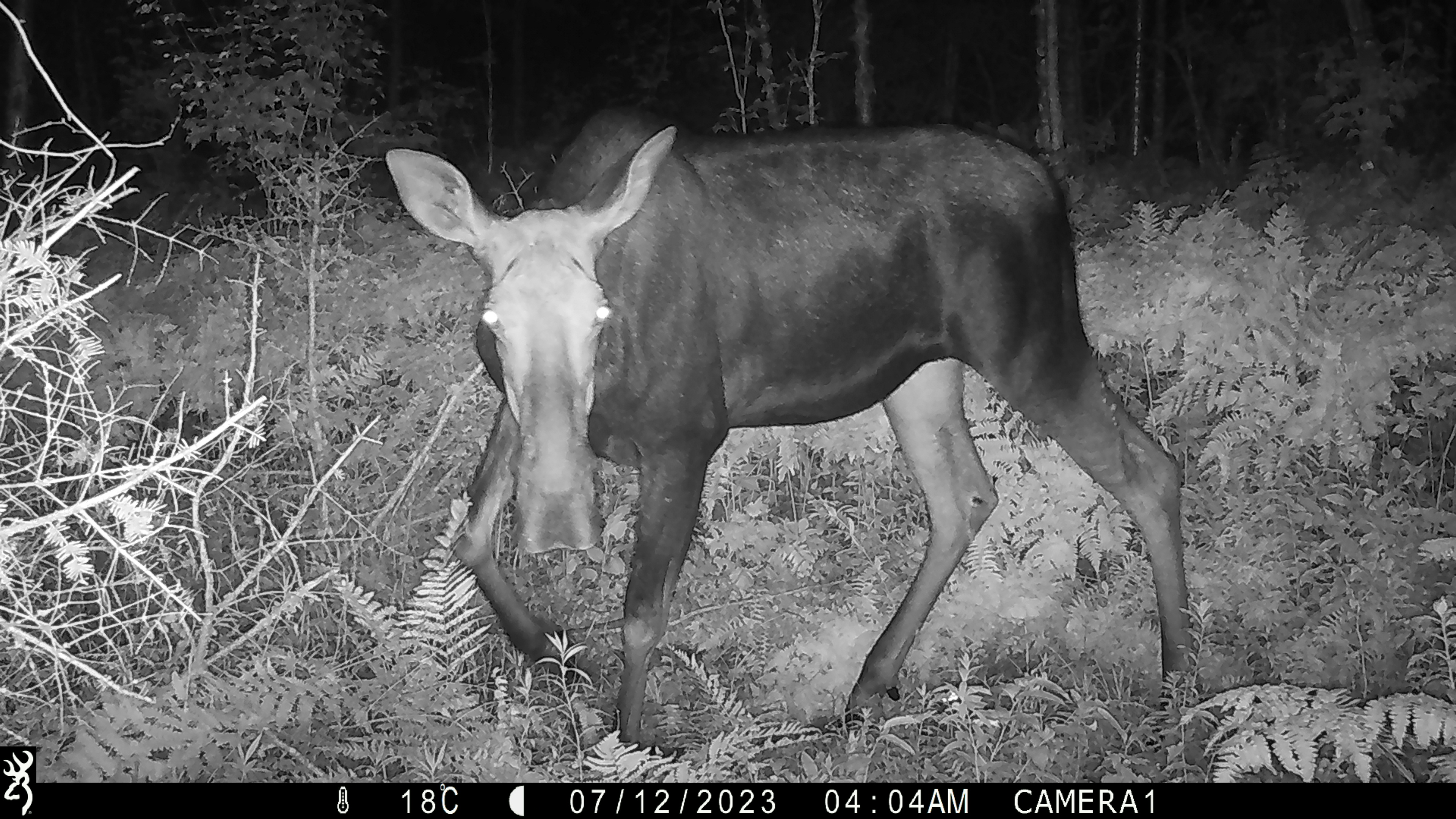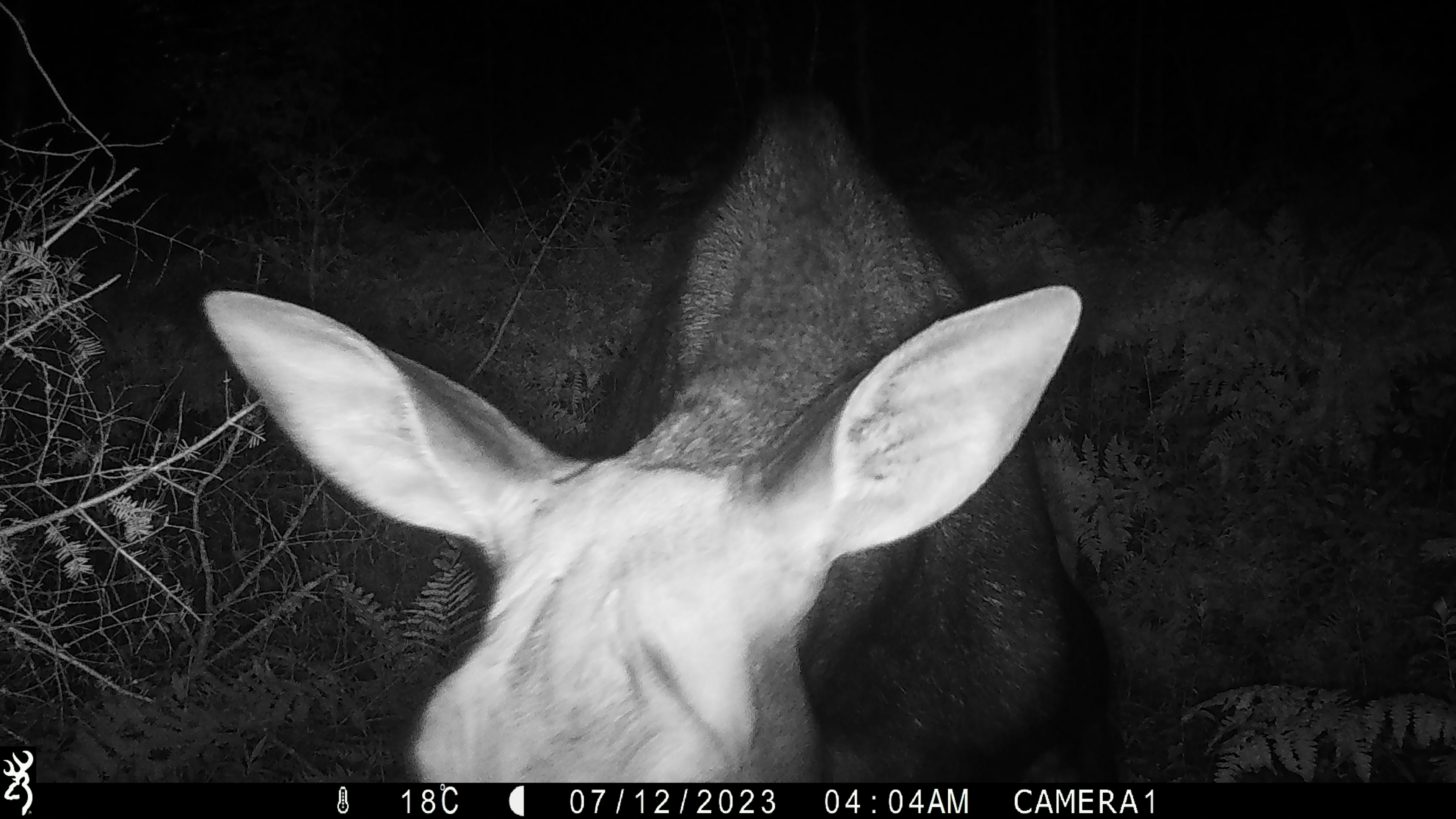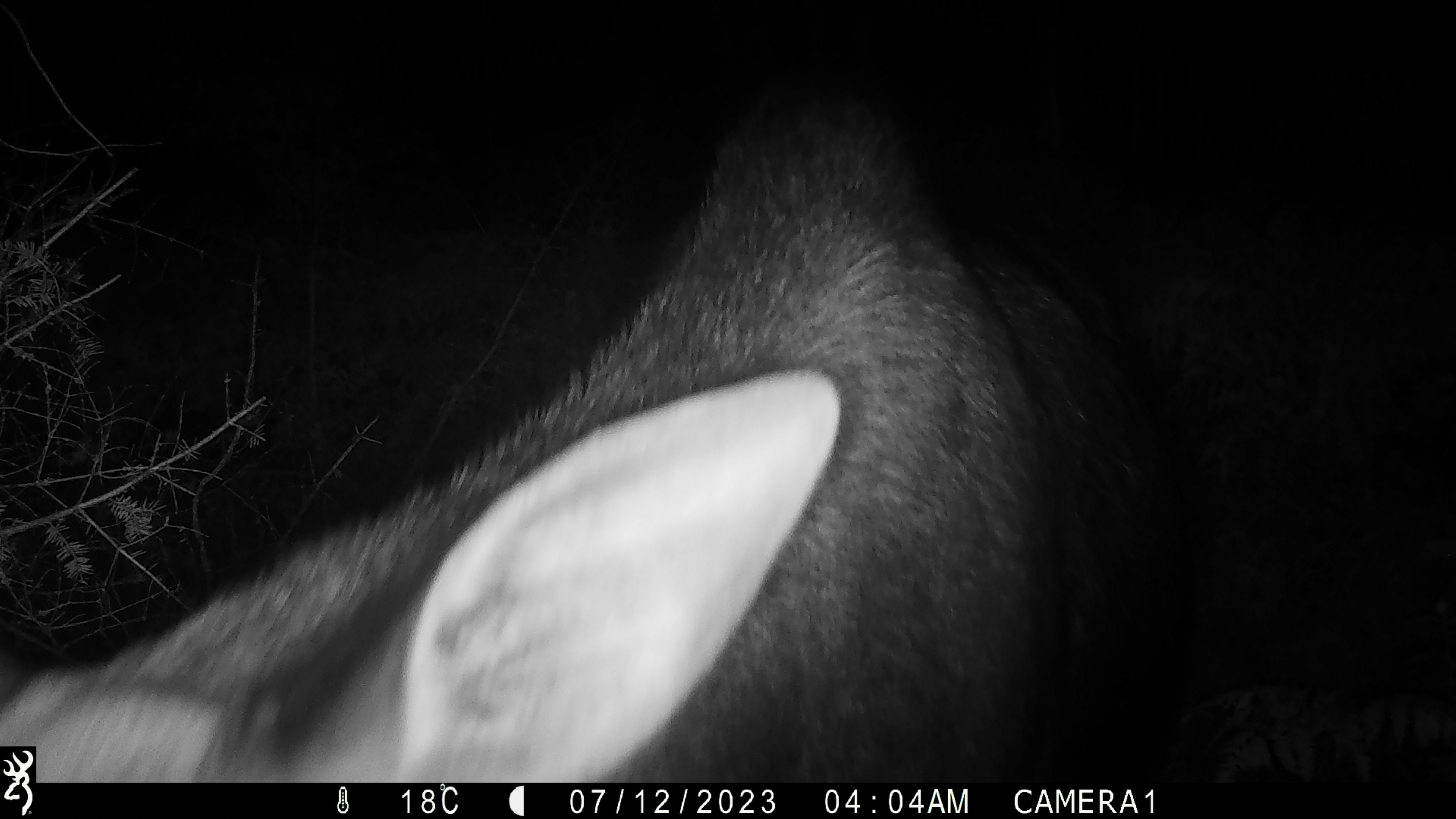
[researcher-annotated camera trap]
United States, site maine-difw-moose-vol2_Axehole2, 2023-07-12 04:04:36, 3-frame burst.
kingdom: Animalia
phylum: Chordata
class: Mammalia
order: Artiodactyla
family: Cervidae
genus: Alces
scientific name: Alces alces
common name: moose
Moose (Alces alces).